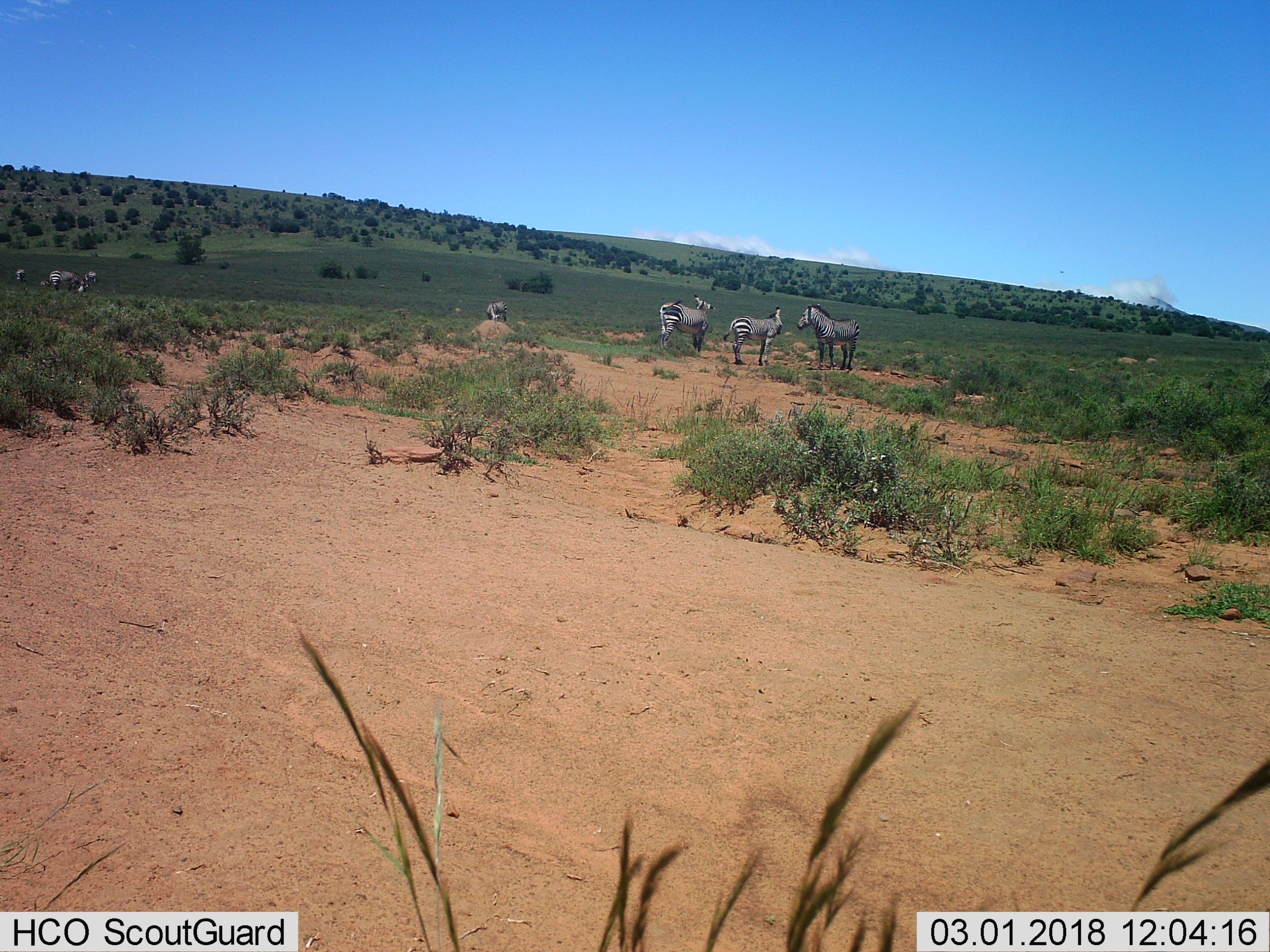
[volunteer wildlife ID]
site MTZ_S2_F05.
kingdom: Animalia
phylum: Chordata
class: Mammalia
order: Perissodactyla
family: Equidae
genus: Equus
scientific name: Equus zebra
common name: mountain zebra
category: zebramountain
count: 7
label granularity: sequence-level